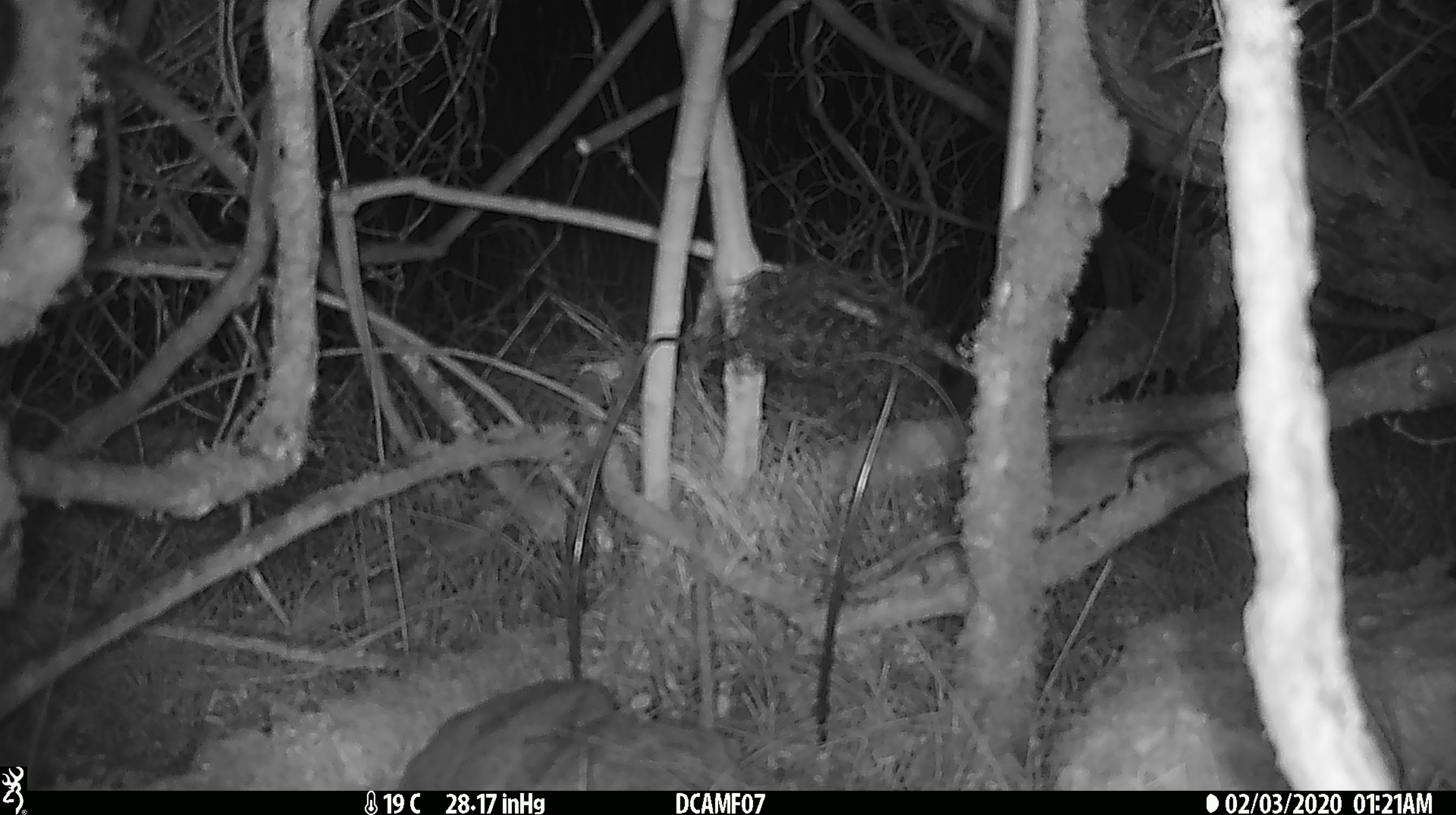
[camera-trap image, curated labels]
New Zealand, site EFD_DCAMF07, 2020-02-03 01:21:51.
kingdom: Animalia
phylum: Chordata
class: Mammalia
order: Rodentia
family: Muridae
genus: Mus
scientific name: Mus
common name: mouse